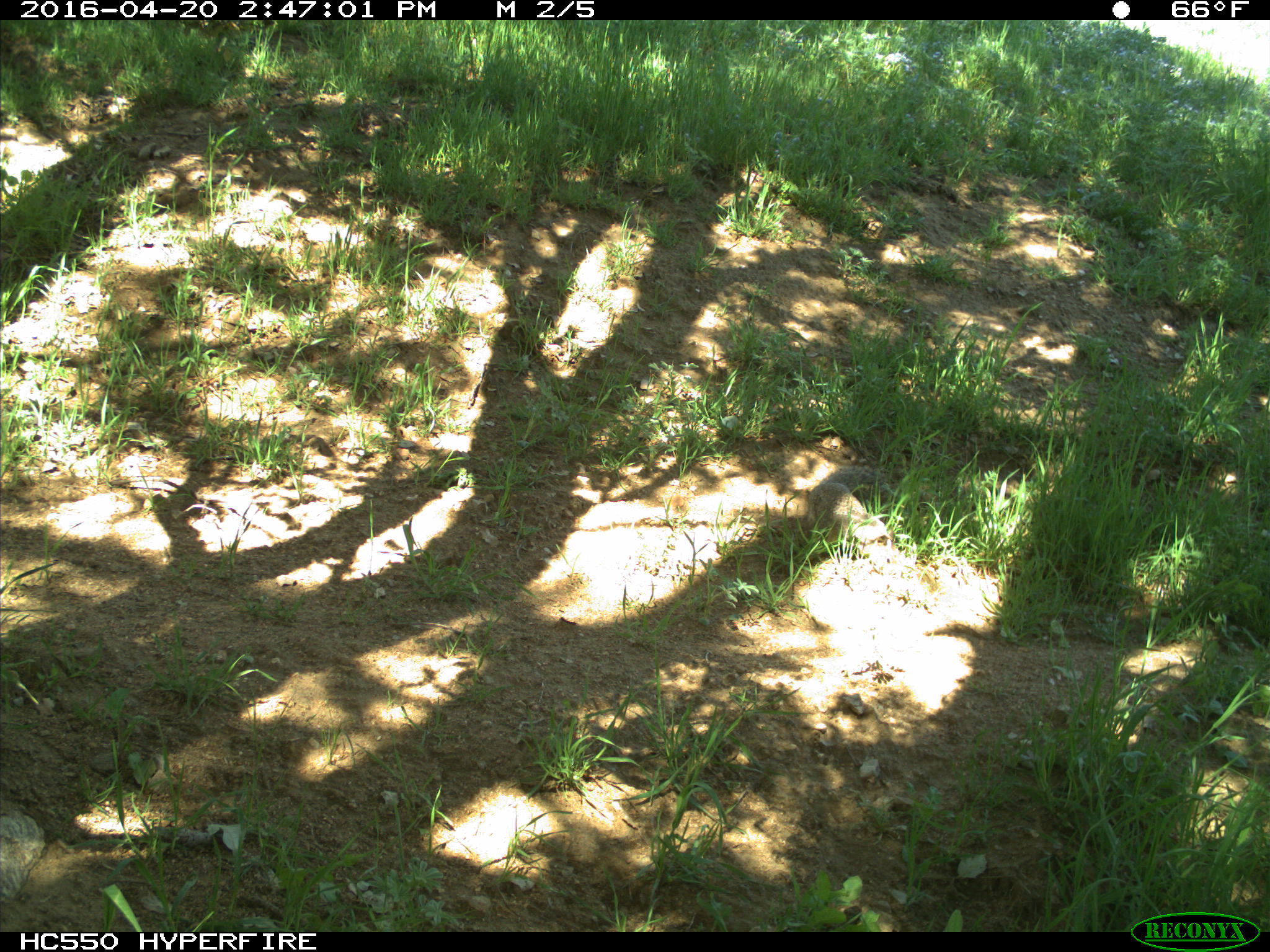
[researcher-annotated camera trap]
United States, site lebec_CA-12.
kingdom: Animalia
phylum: Chordata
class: Mammalia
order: Rodentia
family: Sciuridae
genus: Otospermophilus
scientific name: Otospermophilus beecheyi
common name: california ground squirrel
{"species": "Otospermophilus beecheyi (california ground squirrel)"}